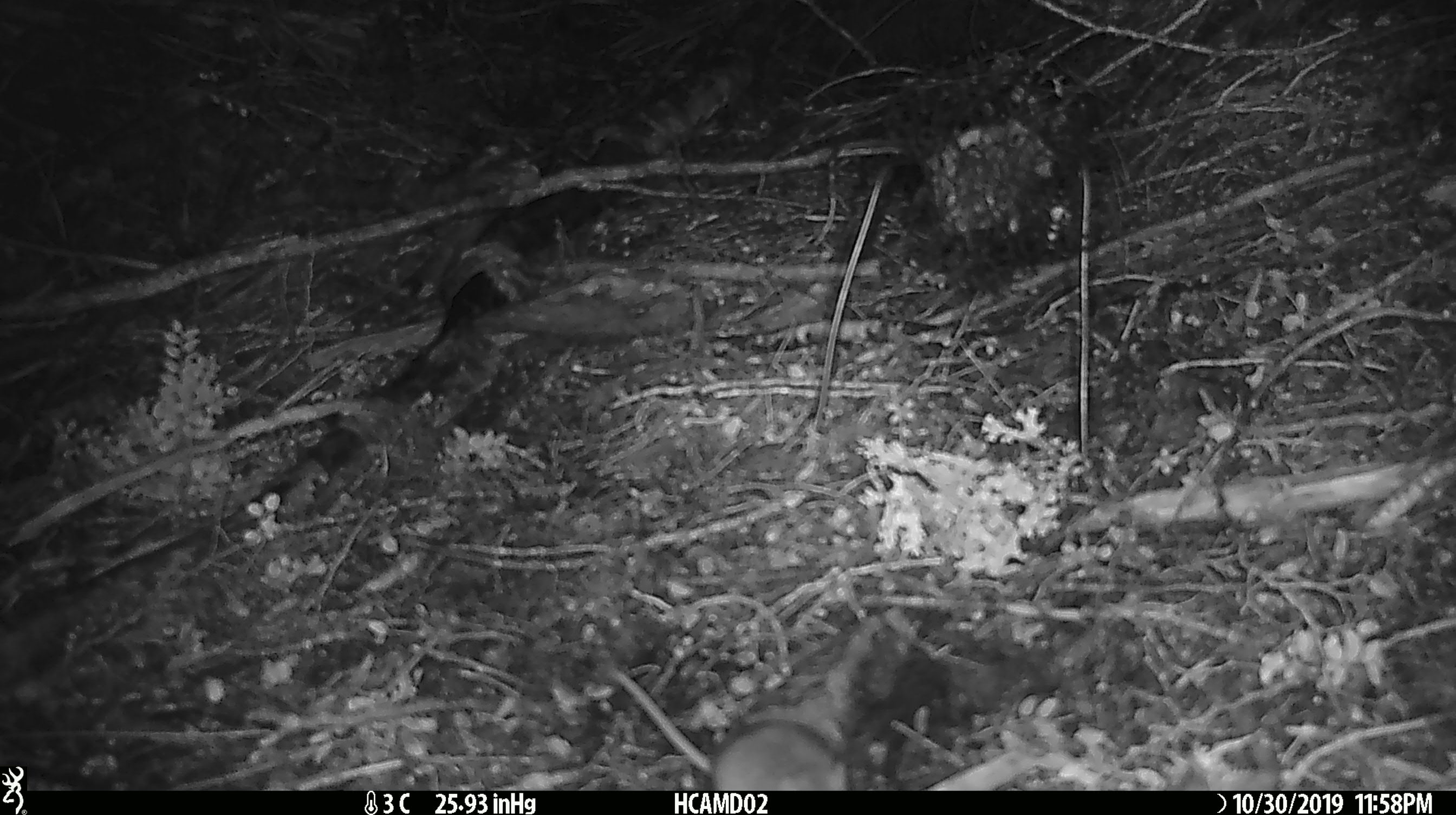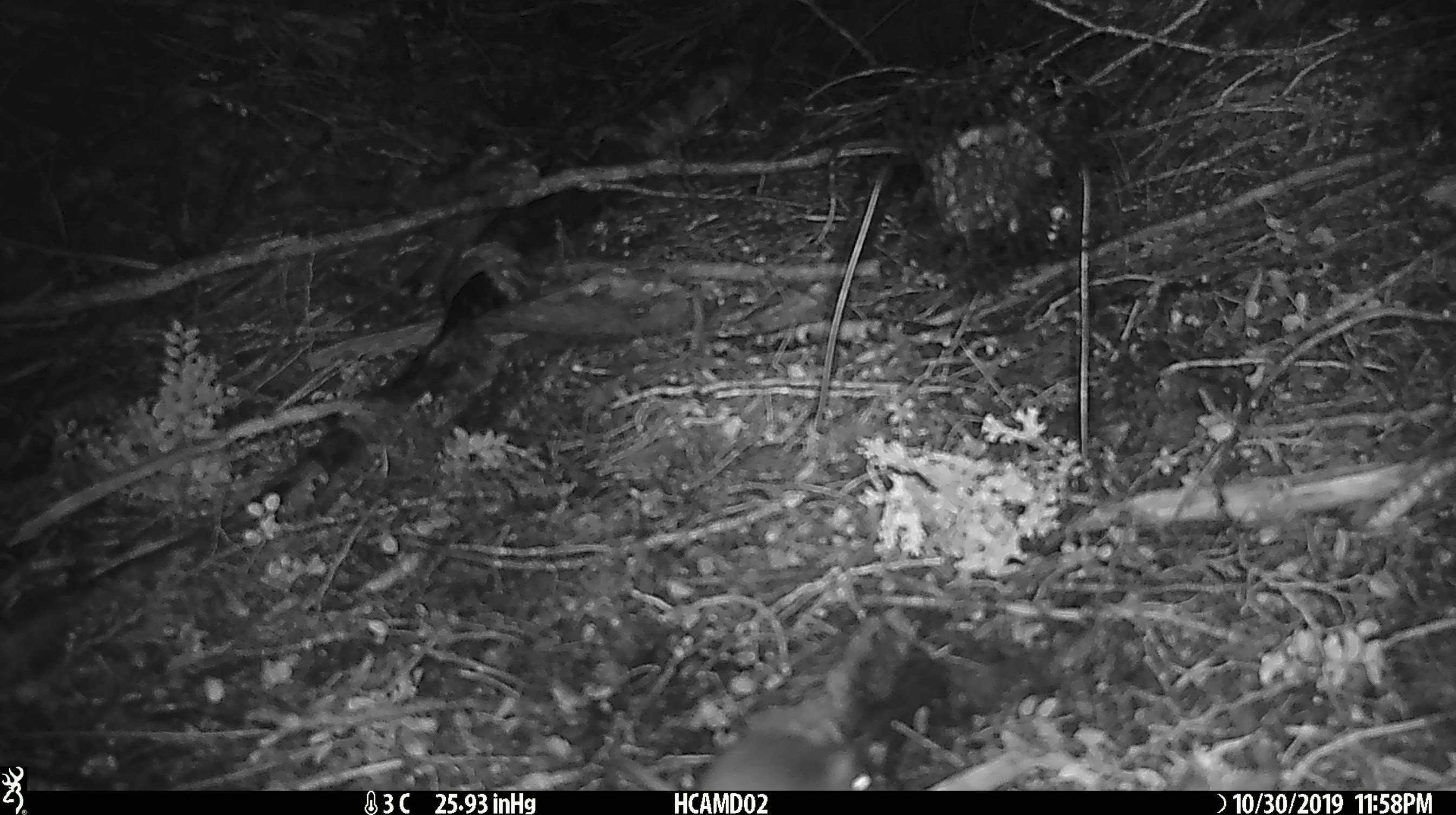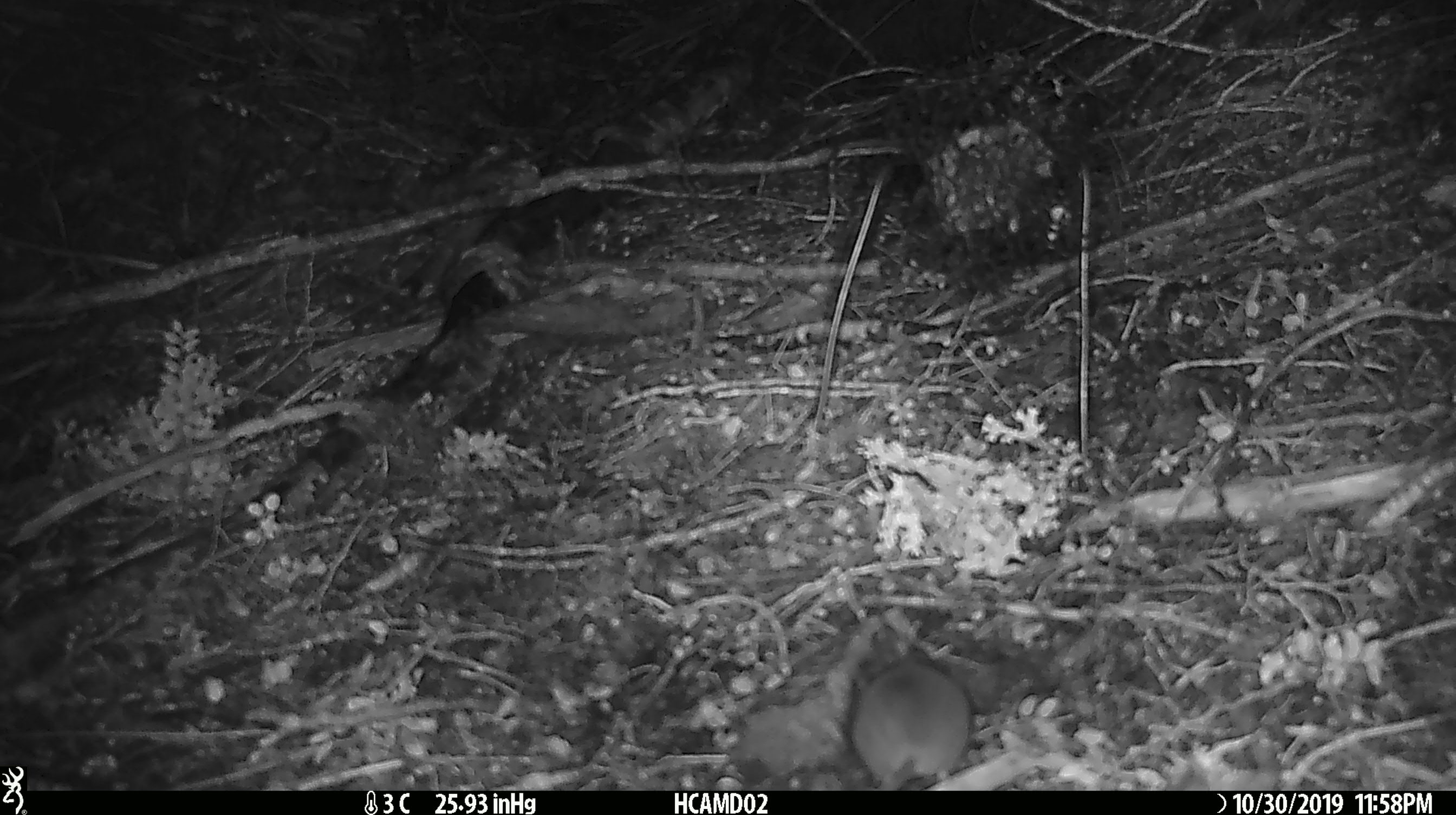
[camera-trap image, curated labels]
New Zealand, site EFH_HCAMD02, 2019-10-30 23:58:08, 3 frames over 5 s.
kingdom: Animalia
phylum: Chordata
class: Mammalia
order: Rodentia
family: Muridae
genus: Mus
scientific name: Mus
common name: mouse